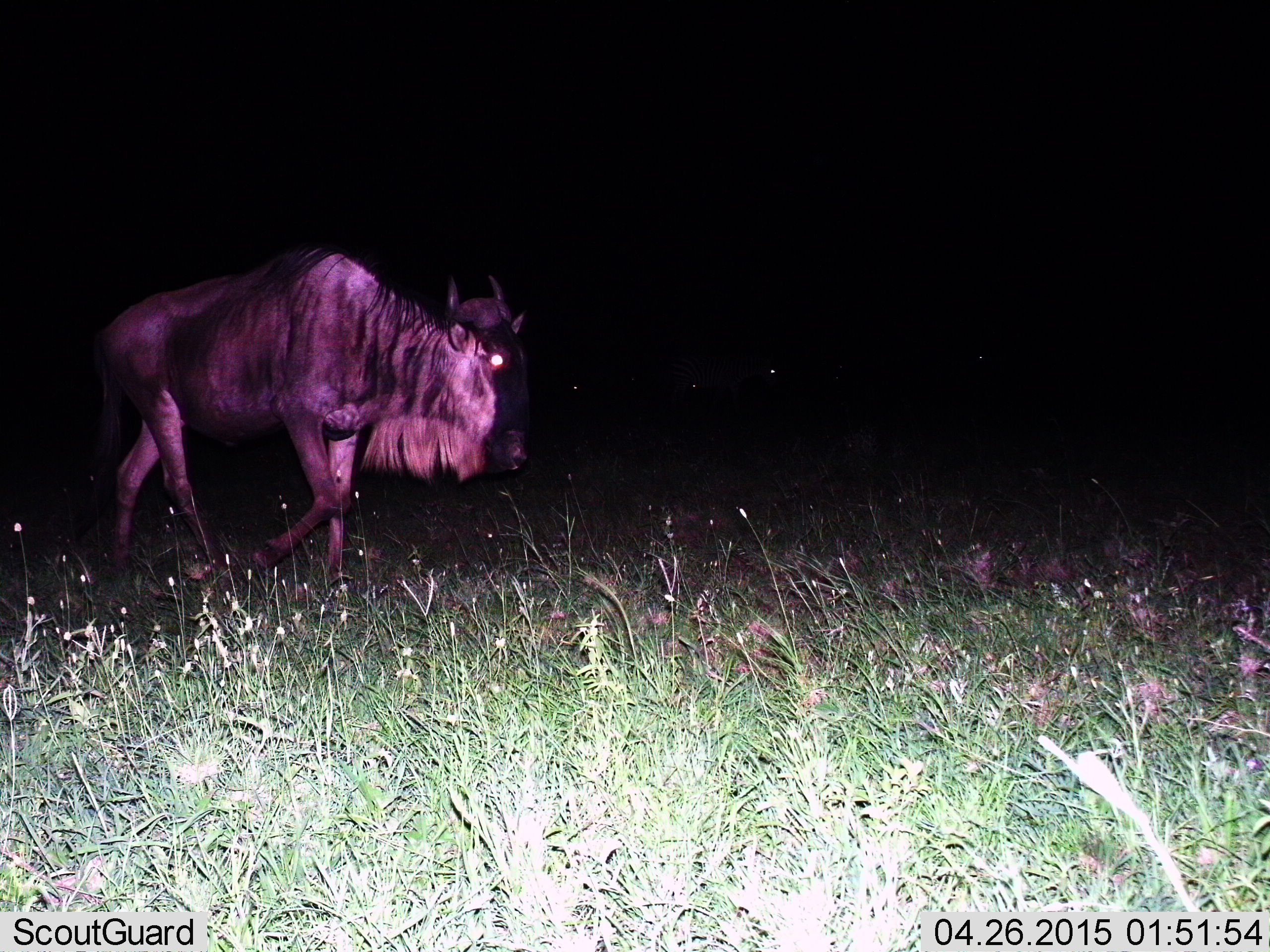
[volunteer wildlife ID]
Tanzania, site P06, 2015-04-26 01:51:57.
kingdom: Animalia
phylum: Chordata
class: Mammalia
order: Artiodactyla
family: Bovidae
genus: Connochaetes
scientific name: Connochaetes taurinus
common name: blue wildebeest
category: wildebeest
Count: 1.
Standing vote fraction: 20%.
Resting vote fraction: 0%.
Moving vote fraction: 90%.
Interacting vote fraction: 0%.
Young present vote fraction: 0%.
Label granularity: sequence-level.